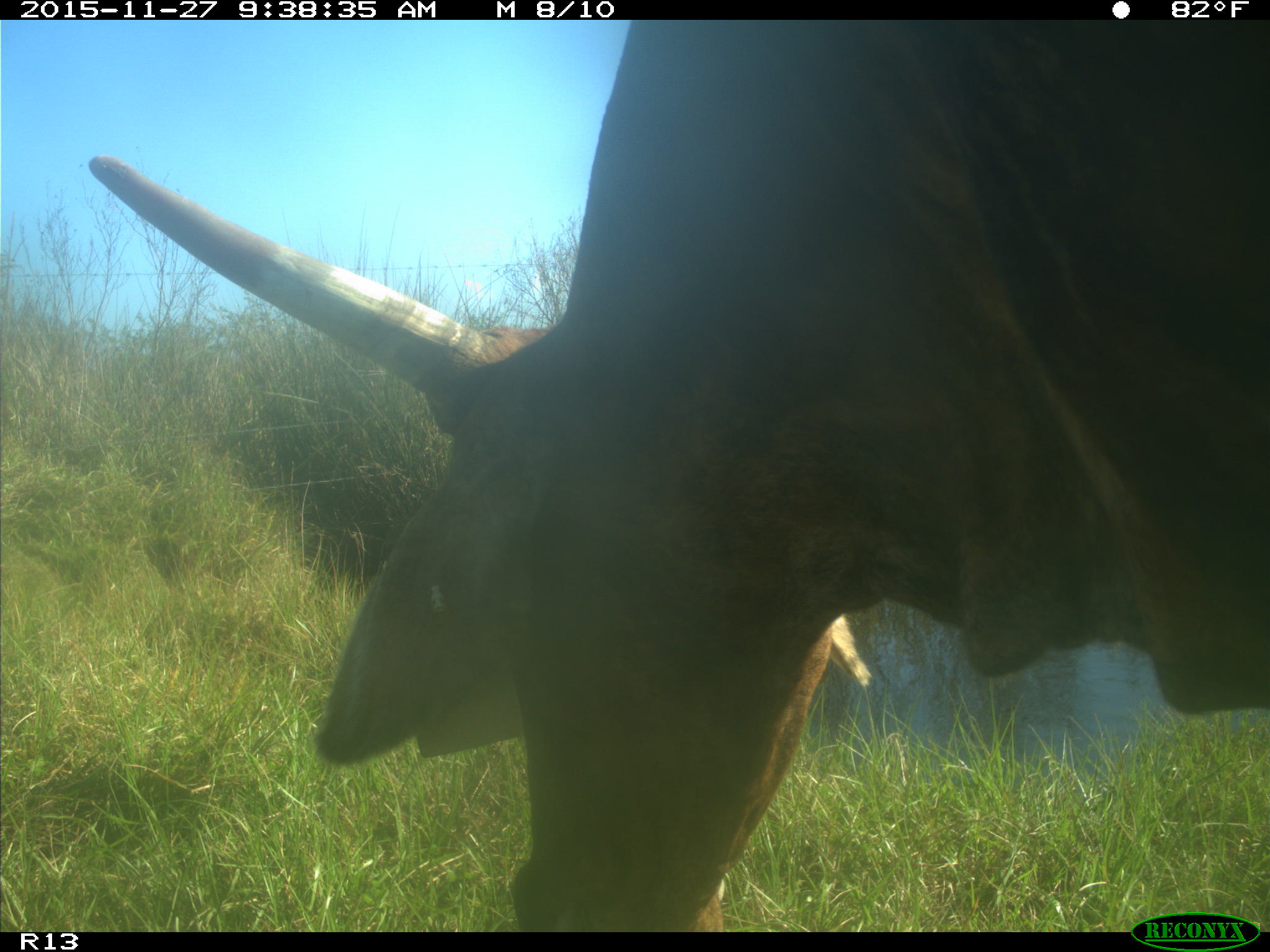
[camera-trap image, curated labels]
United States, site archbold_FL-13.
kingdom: Animalia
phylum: Chordata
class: Mammalia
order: Artiodactyla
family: Bovidae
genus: Bos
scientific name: Bos taurus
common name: domestic cow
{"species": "Bos taurus (domestic cow)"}